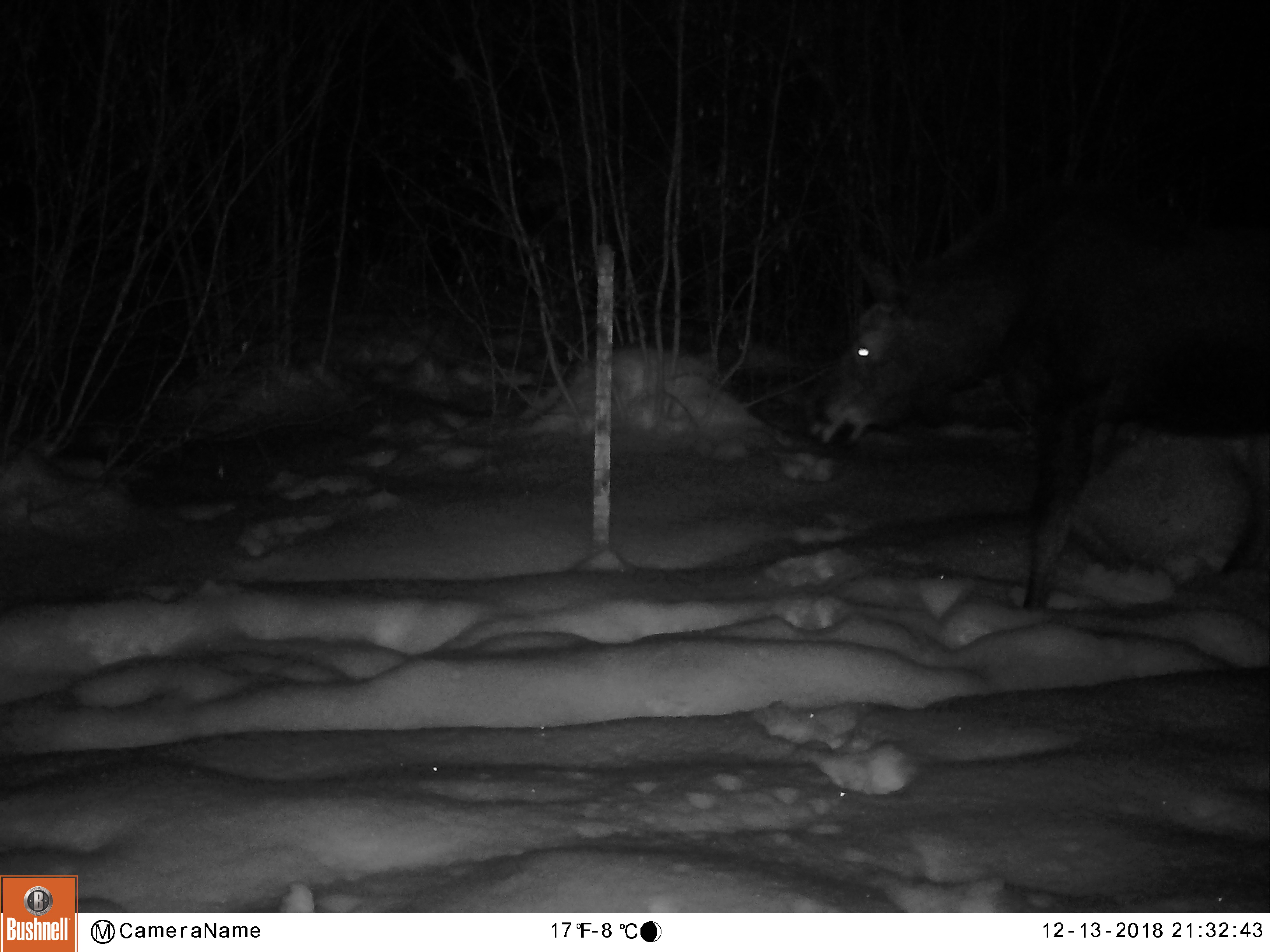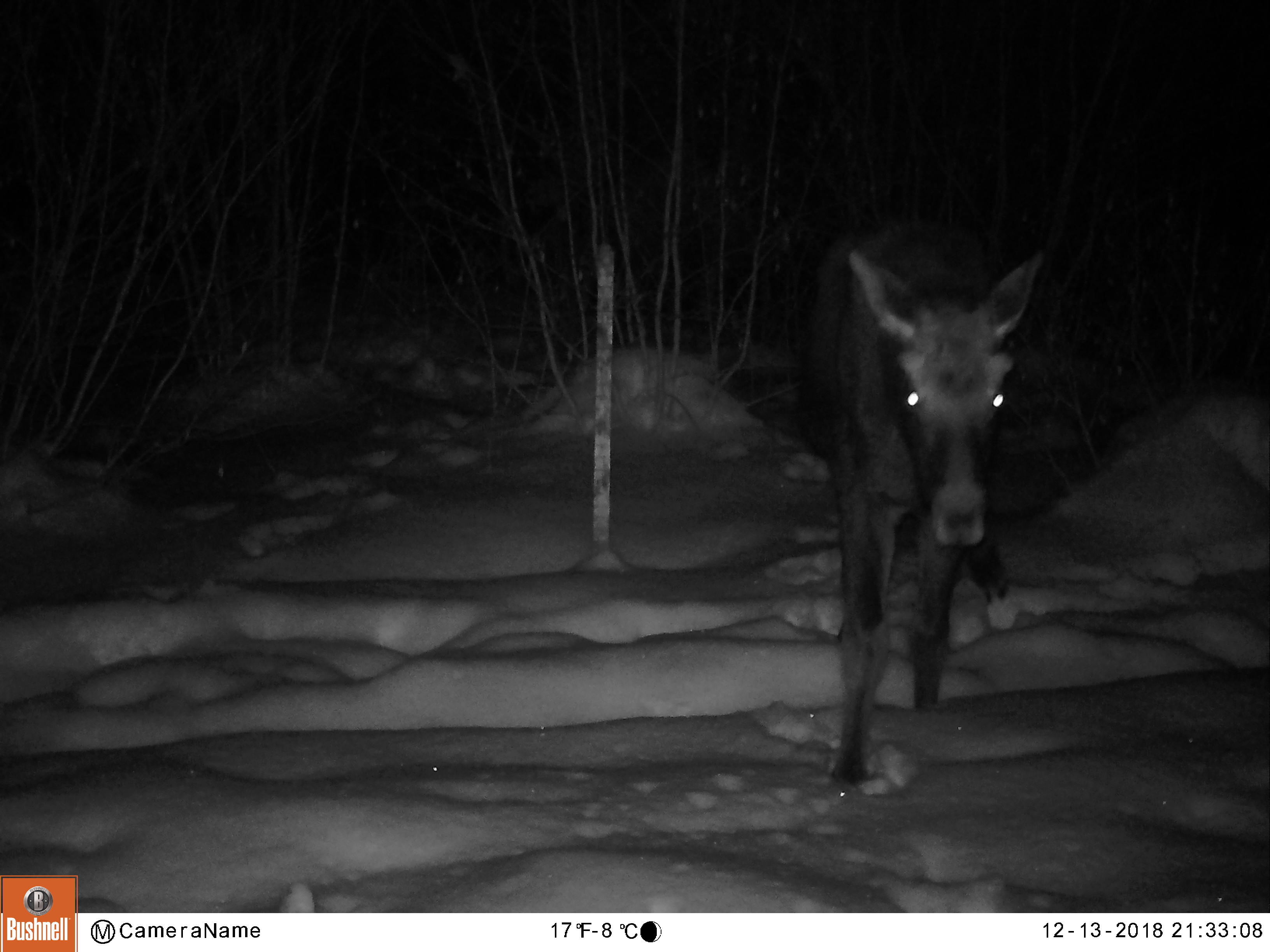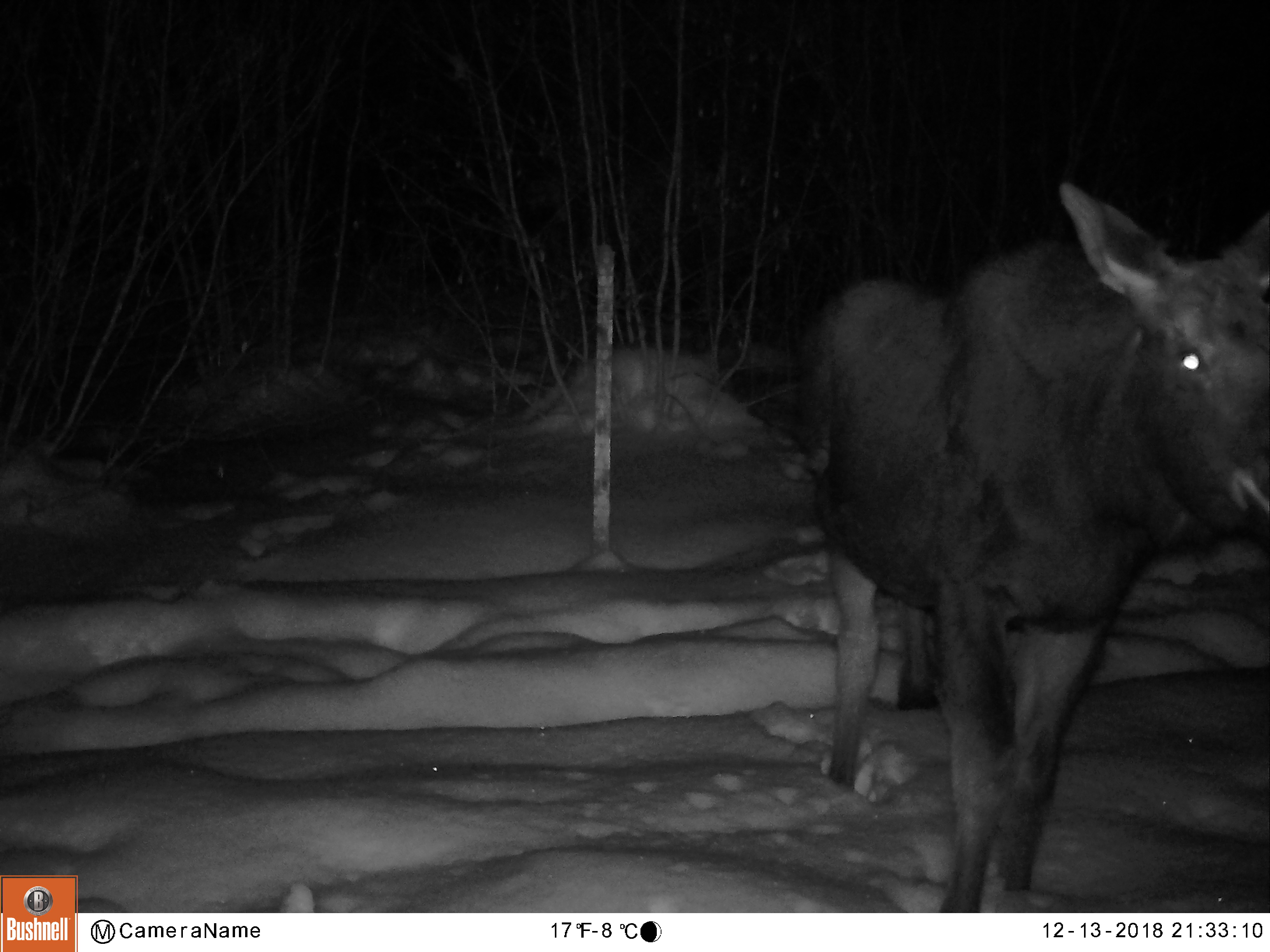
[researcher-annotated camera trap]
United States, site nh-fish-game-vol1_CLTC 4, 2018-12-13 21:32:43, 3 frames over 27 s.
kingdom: Animalia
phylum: Chordata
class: Mammalia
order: Artiodactyla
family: Cervidae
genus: Alces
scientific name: Alces alces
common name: moose